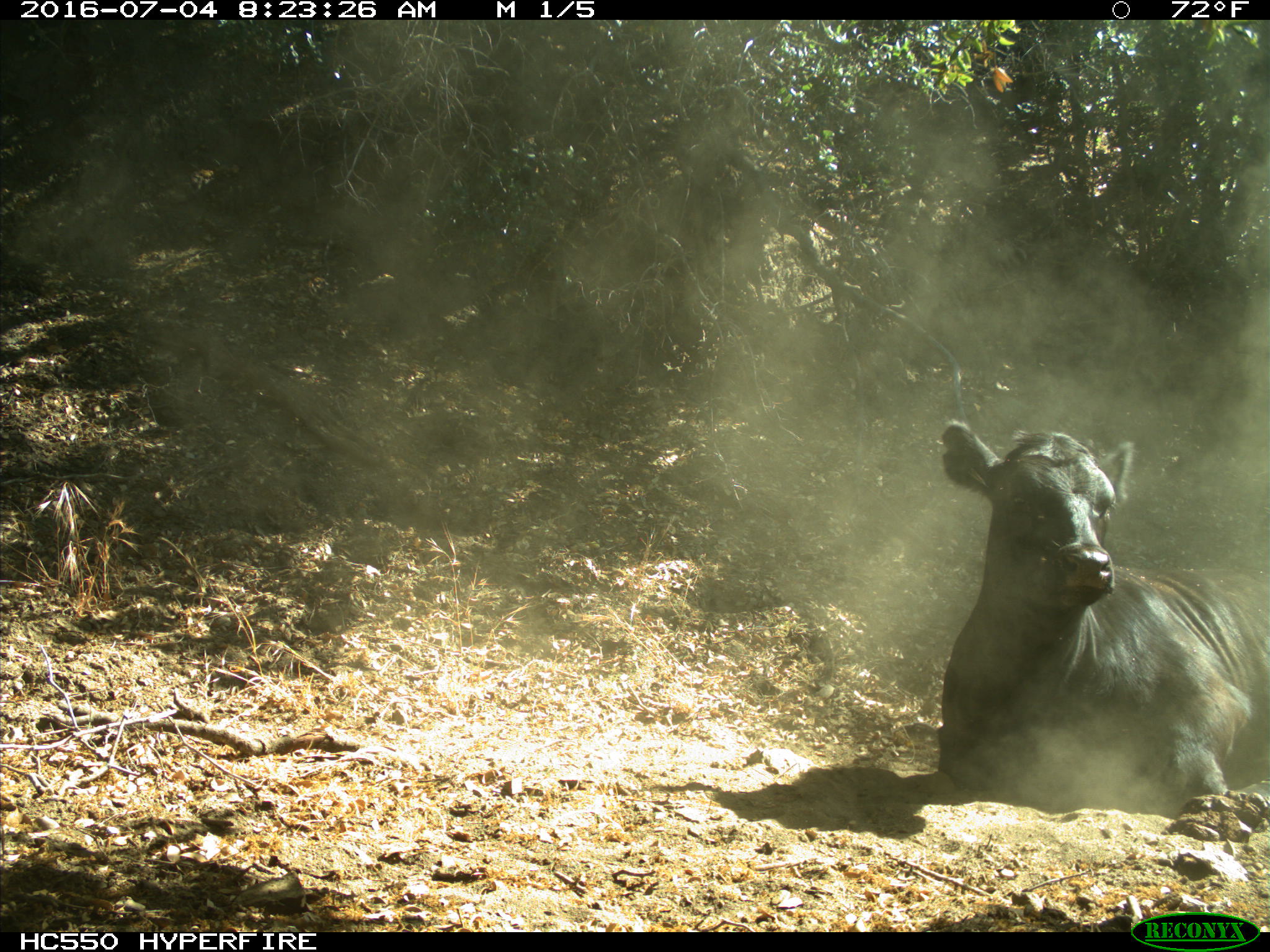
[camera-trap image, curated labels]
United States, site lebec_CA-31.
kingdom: Animalia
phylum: Chordata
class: Mammalia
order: Artiodactyla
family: Bovidae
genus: Bos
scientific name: Bos taurus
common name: domestic cow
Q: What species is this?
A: Bos taurus (domestic cow).